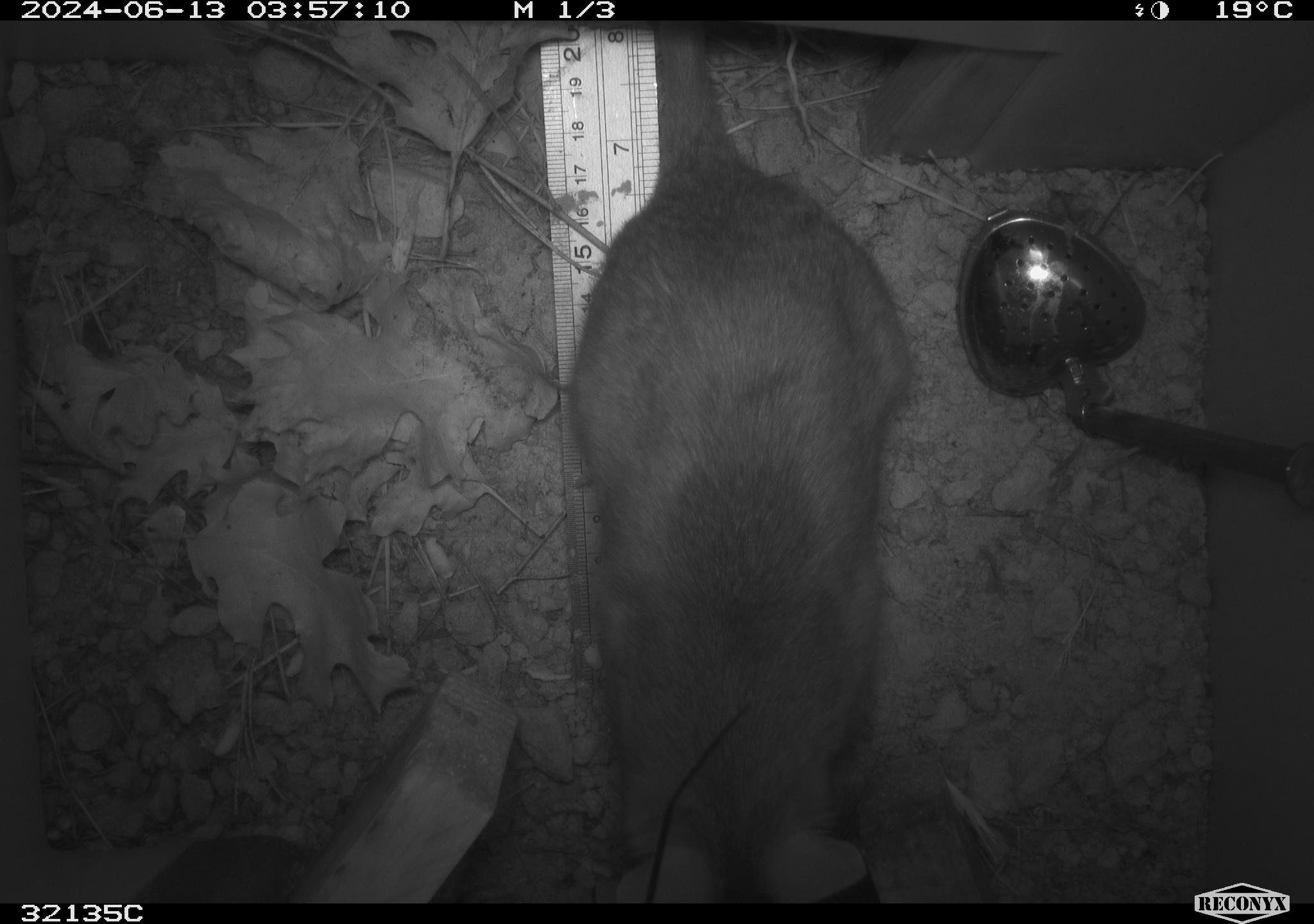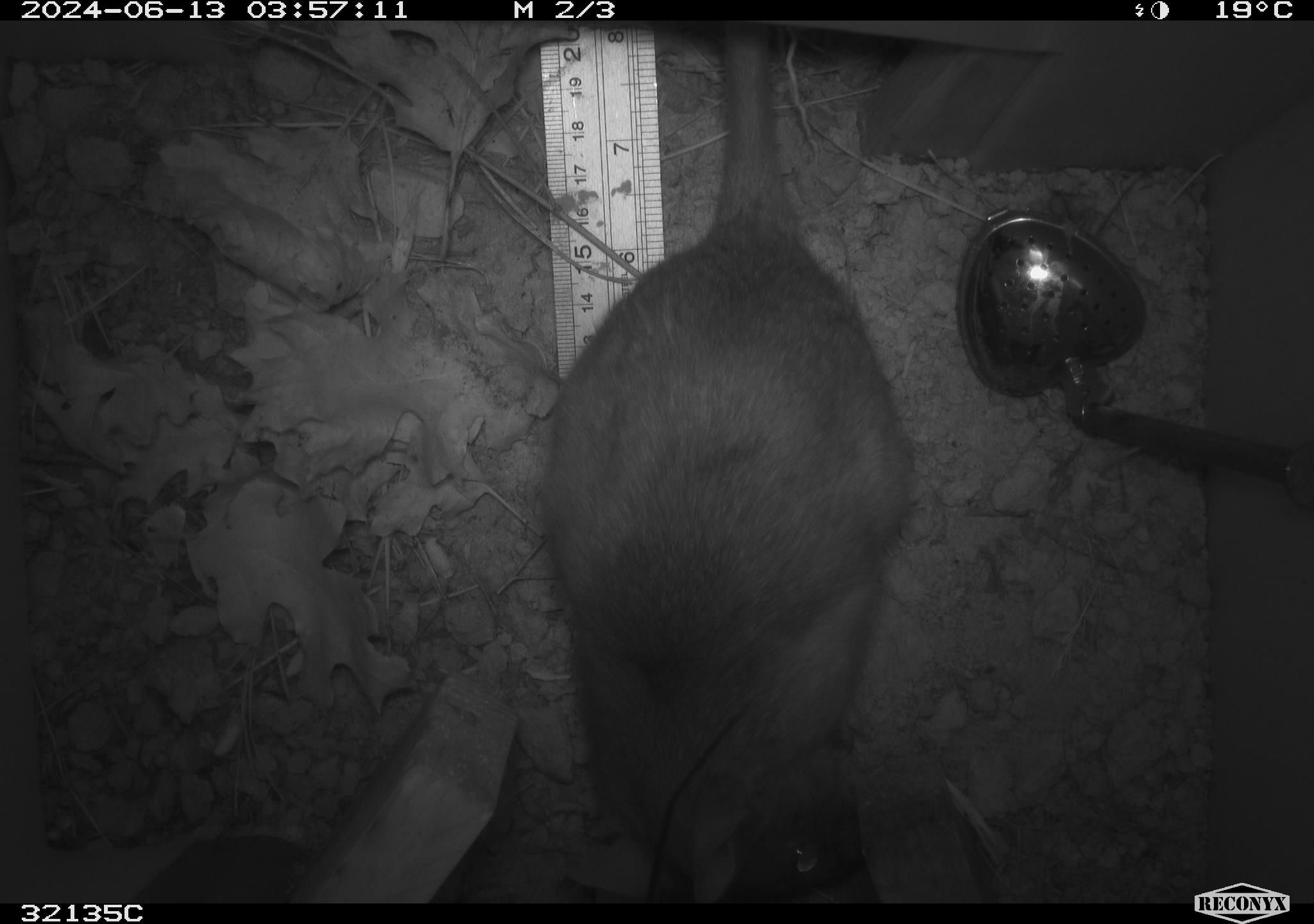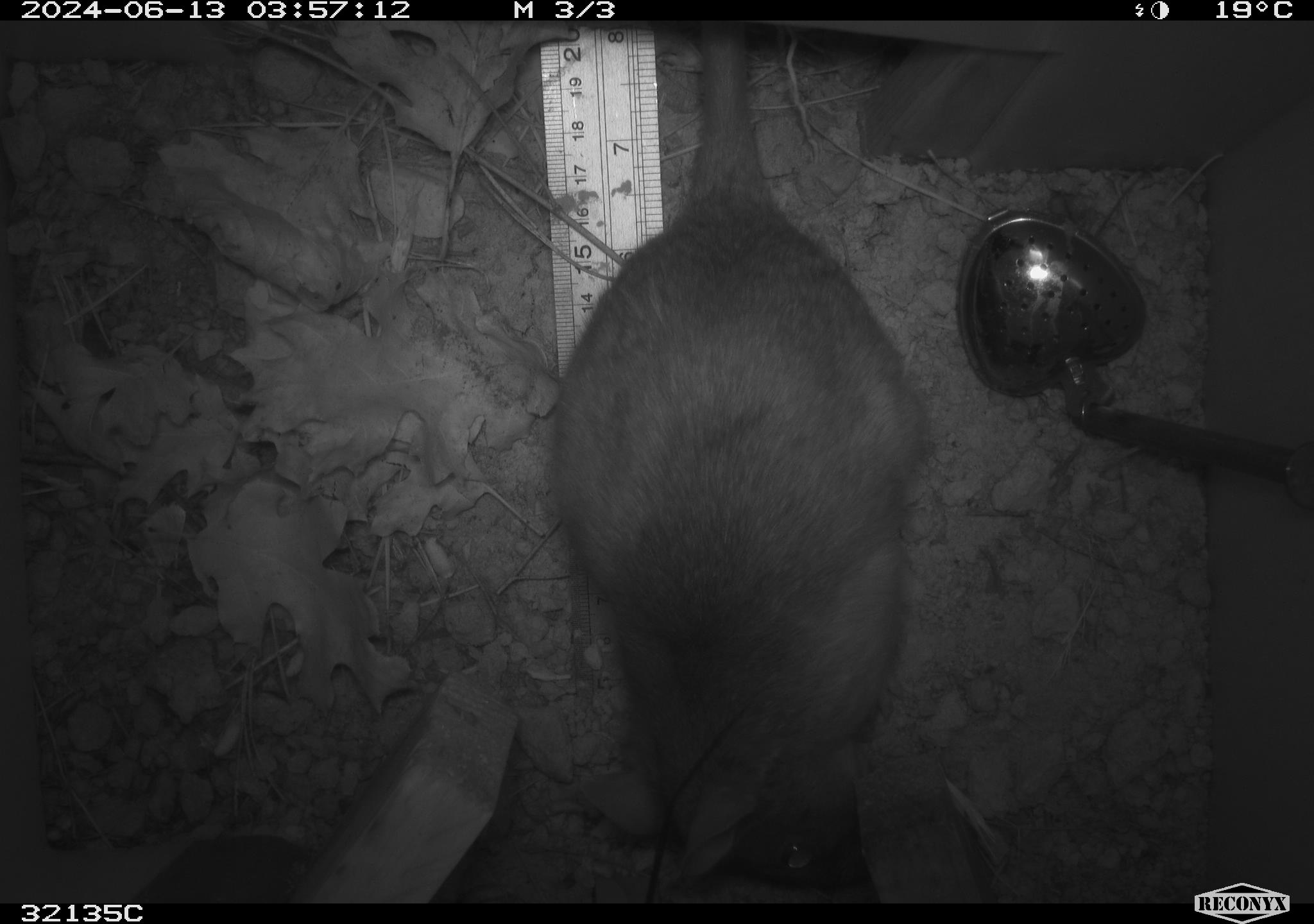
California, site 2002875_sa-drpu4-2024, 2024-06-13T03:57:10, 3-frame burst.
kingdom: Animalia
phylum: Chordata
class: Mammalia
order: Rodentia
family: Cricetidae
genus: Neotoma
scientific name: Neotoma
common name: pack rat or woodrat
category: neotoma species